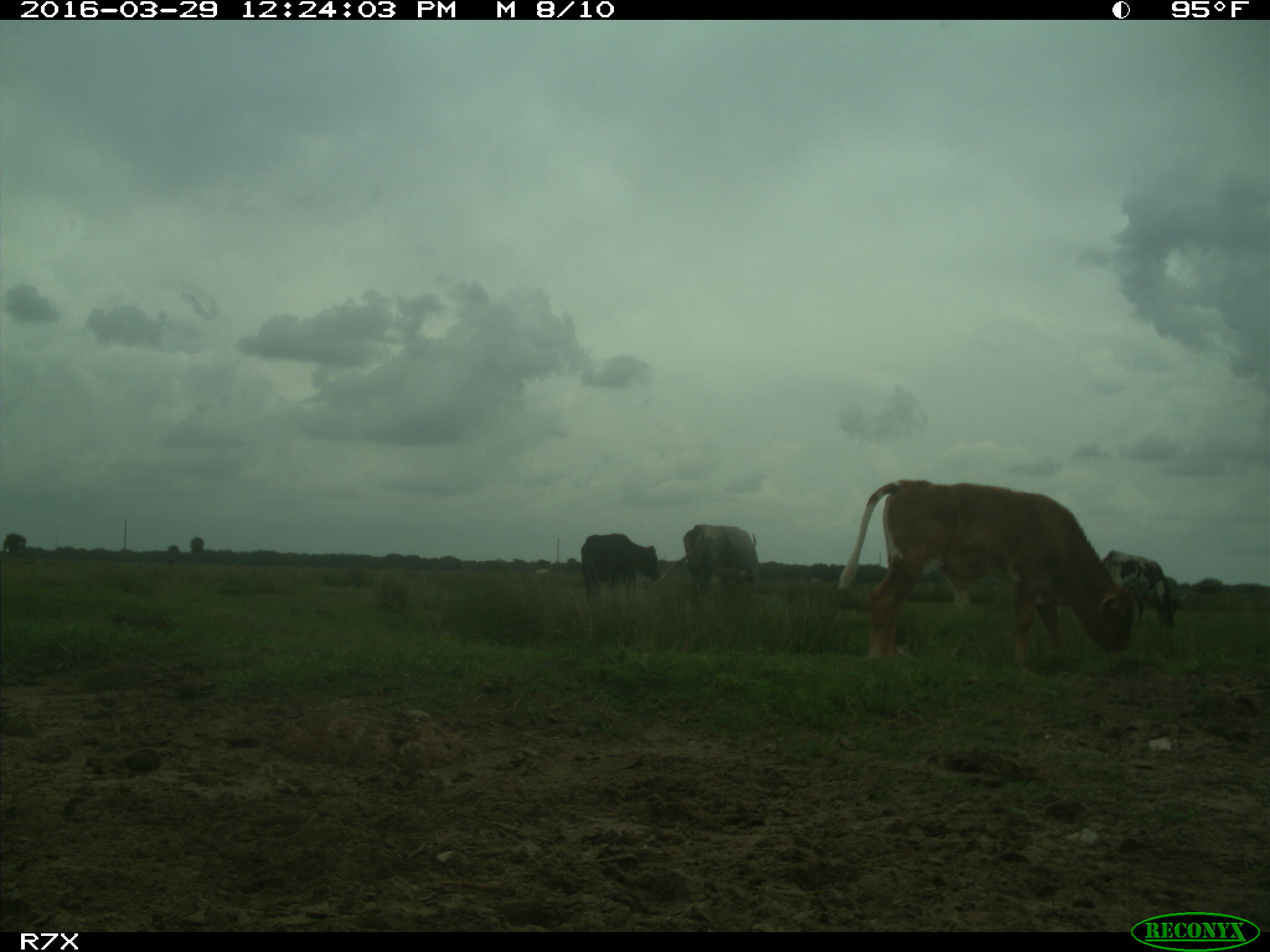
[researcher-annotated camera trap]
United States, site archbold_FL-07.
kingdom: Animalia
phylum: Chordata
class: Mammalia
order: Artiodactyla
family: Bovidae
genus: Bos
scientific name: Bos taurus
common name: domestic cow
Bos taurus (domestic cow).